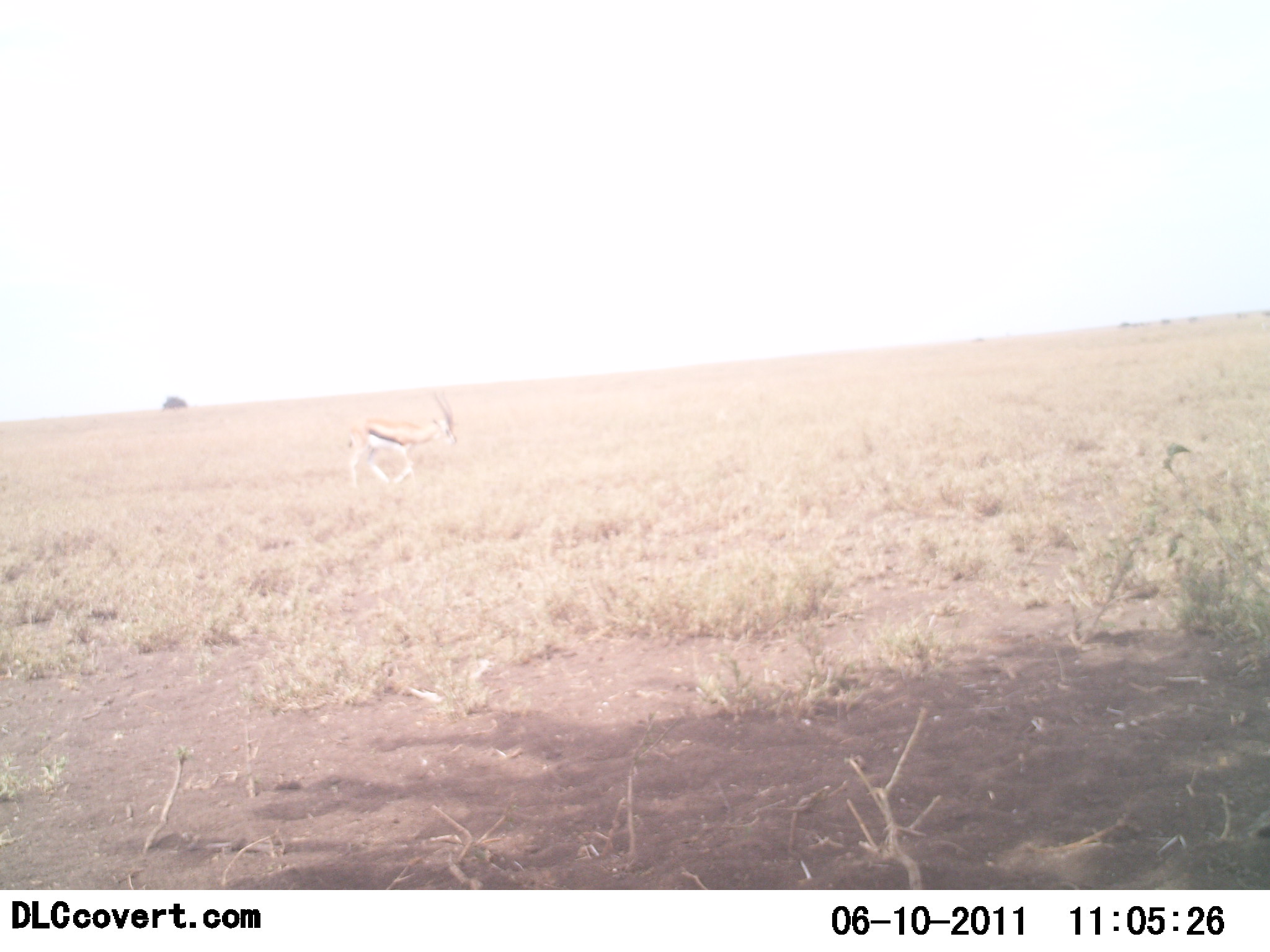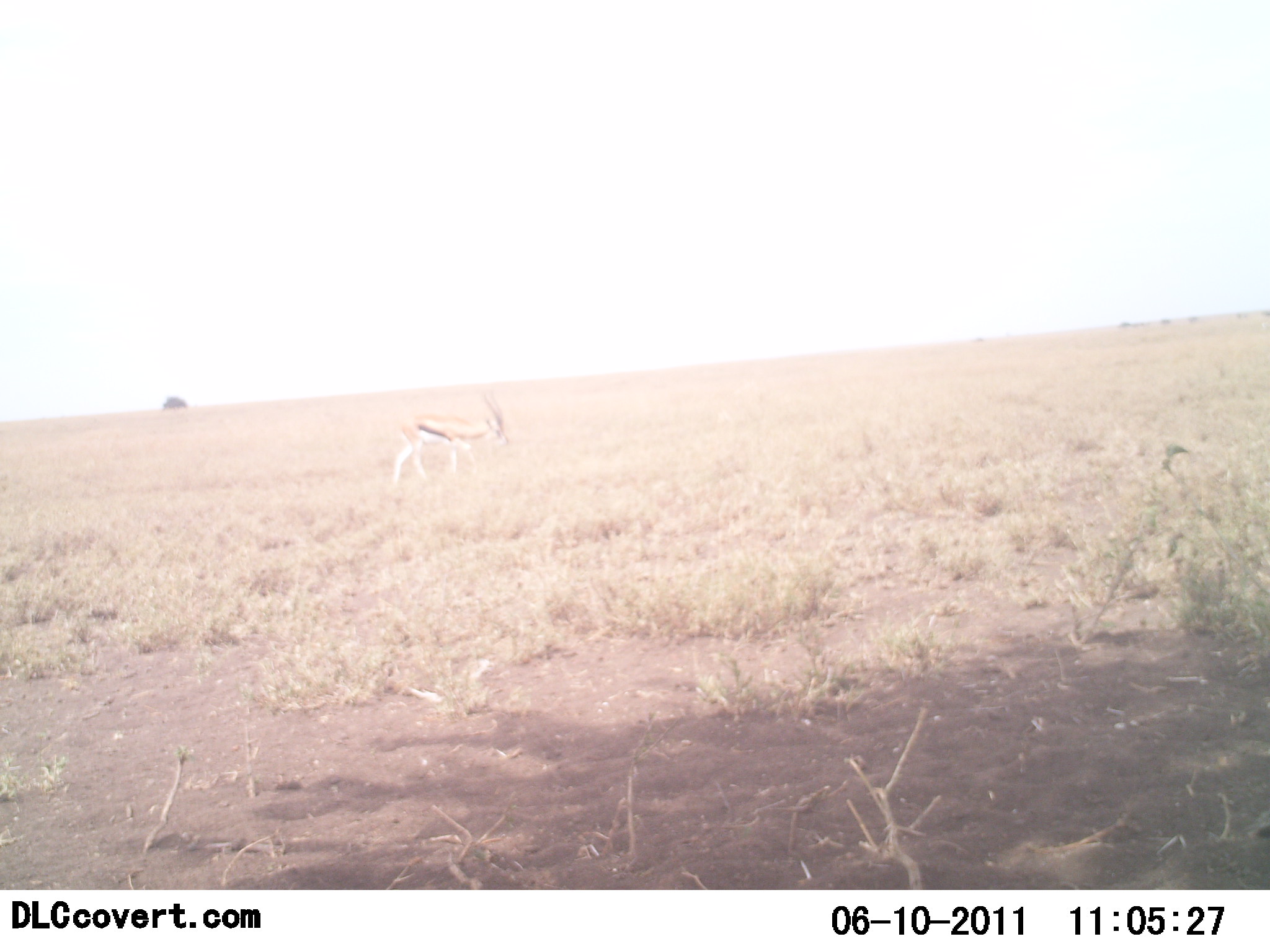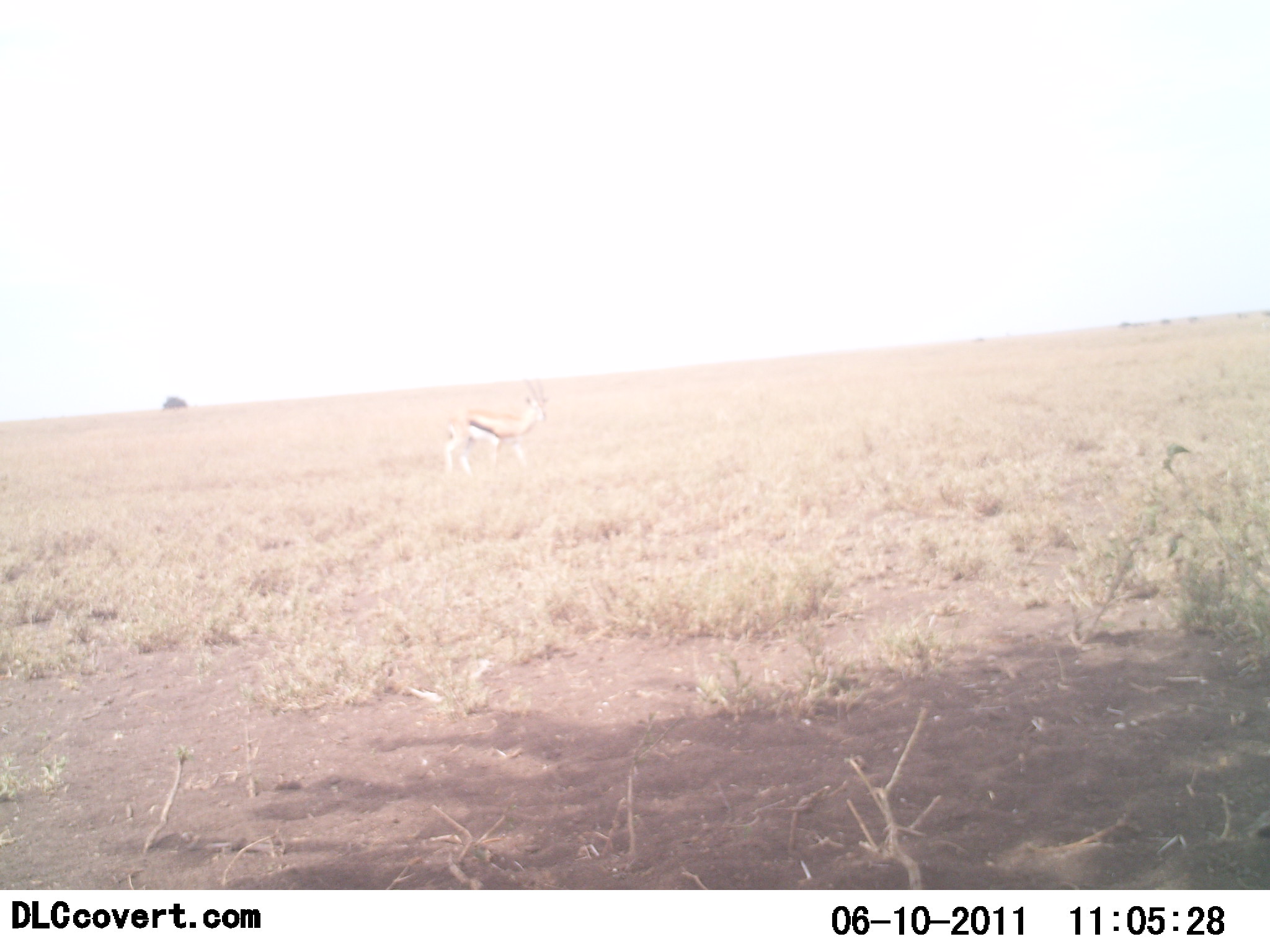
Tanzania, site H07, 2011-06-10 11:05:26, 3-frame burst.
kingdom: Animalia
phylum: Chordata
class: Mammalia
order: Artiodactyla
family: Bovidae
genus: Eudorcas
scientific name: Eudorcas thomsonii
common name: thomson's gazelle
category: gazellethomsons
Gazellethomsons (thomson's gazelle) (Eudorcas thomsonii), count 1. Behavior (volunteer vote fractions): standing 18%, resting 0%, moving 91%, interacting 0%. Young present (vote fraction): 0%. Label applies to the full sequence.